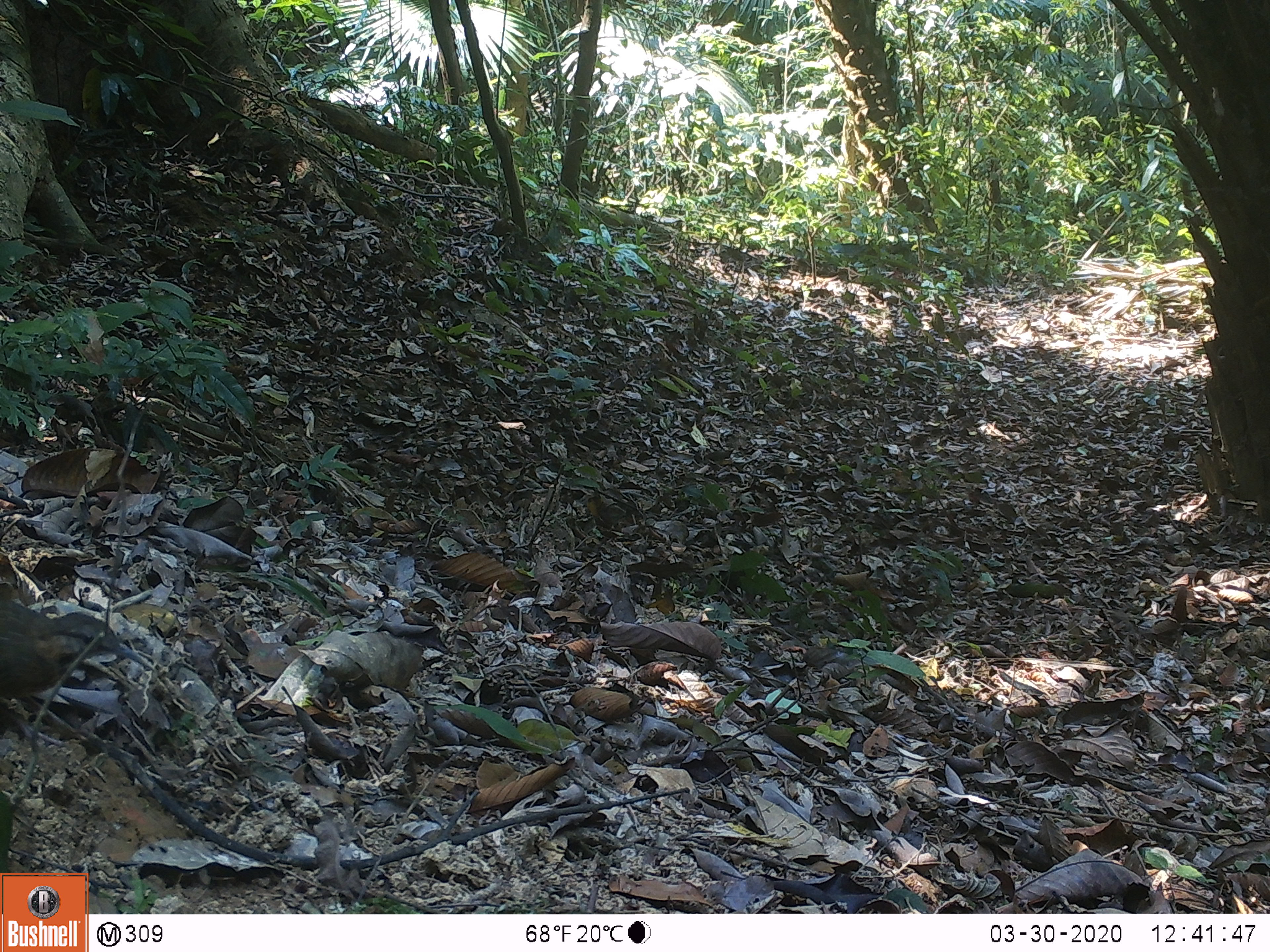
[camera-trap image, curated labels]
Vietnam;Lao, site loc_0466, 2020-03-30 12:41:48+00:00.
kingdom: Animalia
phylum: Chordata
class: Aves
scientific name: Aves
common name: bird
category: unidentified bird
Unidentified bird (bird) (Aves). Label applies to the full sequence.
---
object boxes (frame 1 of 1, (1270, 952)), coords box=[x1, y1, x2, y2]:
unidentified bird: box=[0, 594, 158, 747]